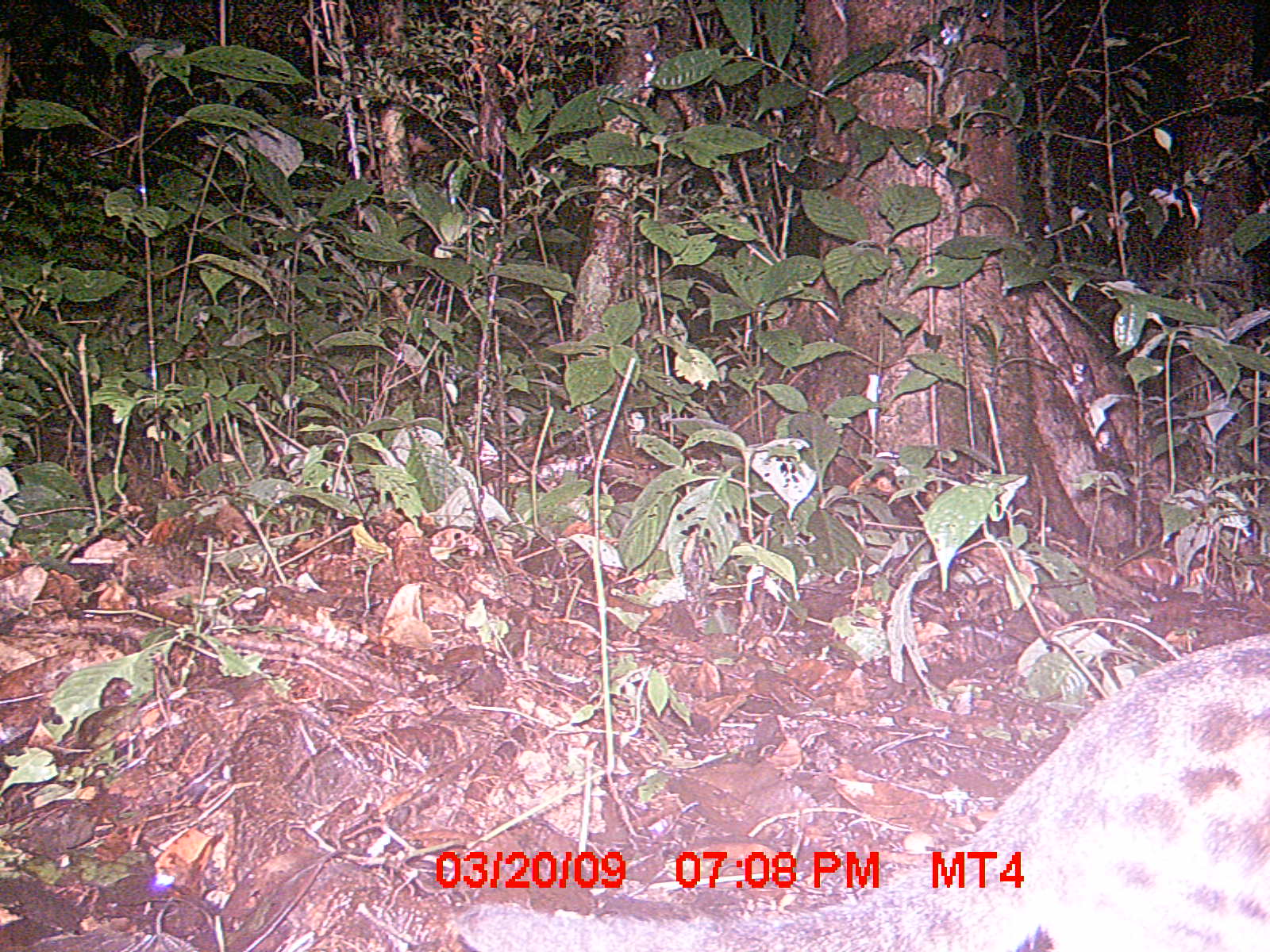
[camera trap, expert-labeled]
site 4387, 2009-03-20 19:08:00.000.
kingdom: Animalia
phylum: Chordata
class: Mammalia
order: Carnivora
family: Eupleridae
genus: Fossa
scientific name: Fossa fossana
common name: fanaloka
Fossa fossana (fanaloka), count 1.